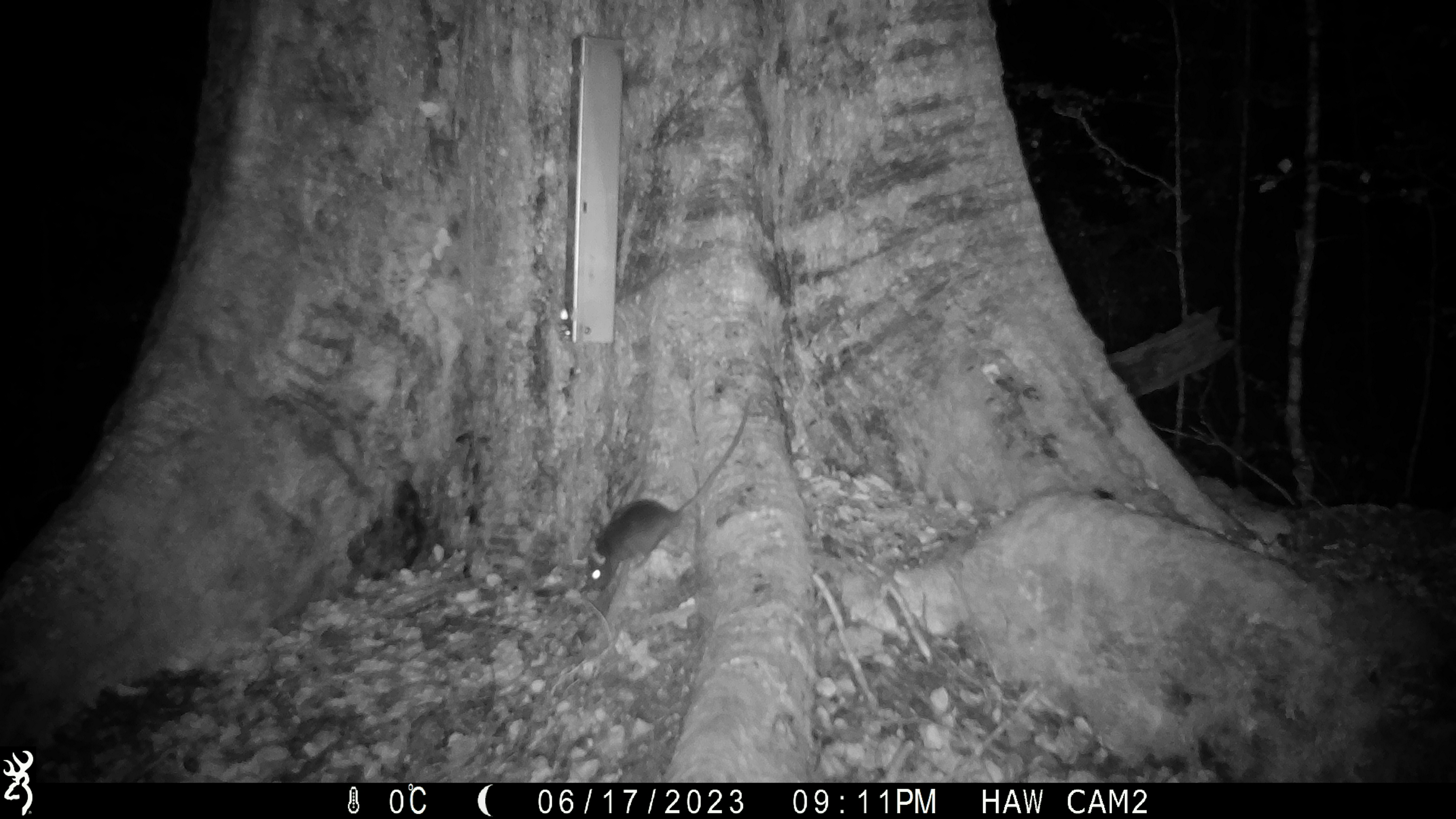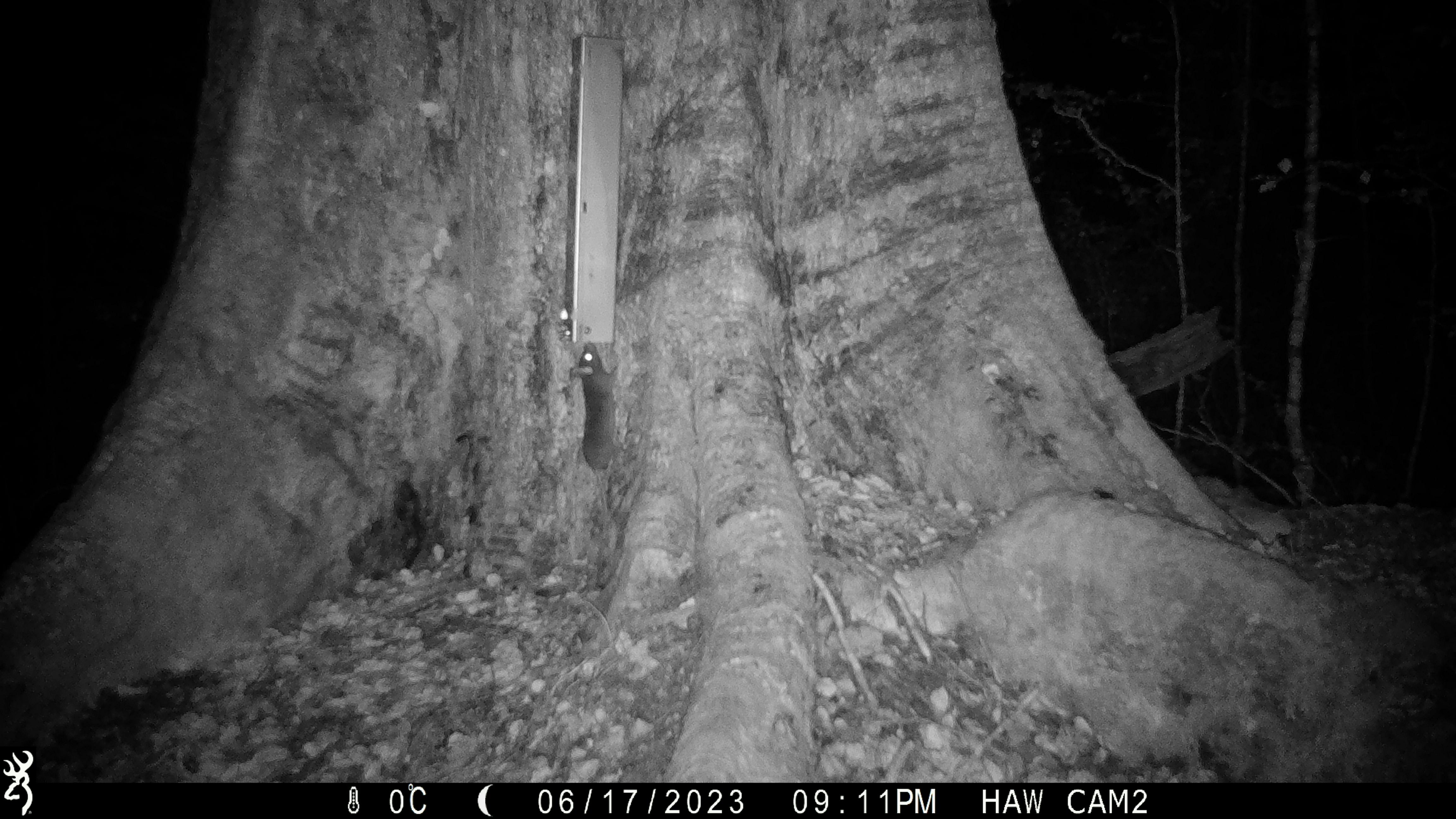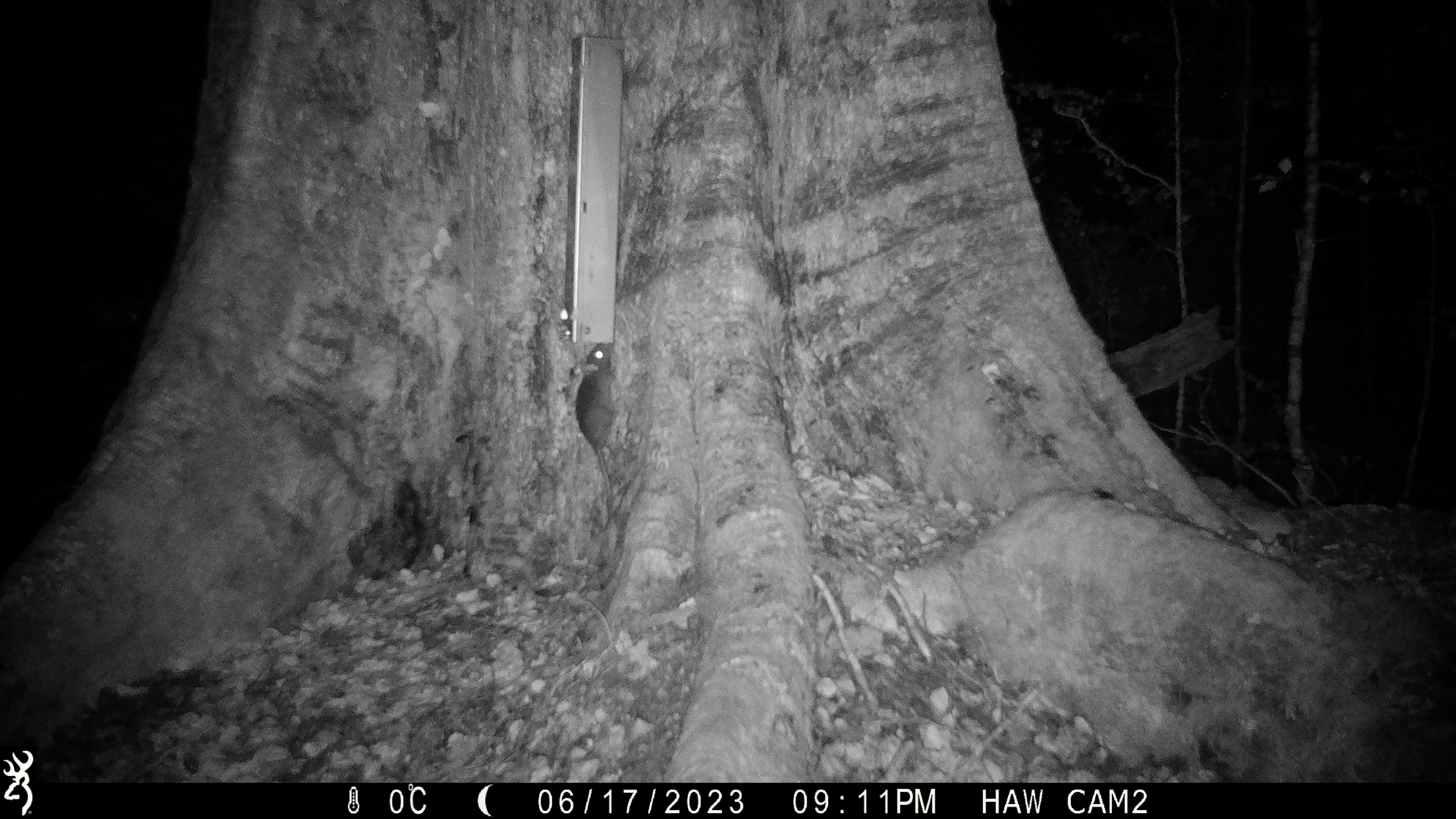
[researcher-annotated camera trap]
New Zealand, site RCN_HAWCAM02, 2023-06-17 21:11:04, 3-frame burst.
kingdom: Animalia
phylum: Chordata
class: Mammalia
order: Rodentia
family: Muridae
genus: Rattus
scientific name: Rattus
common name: rat